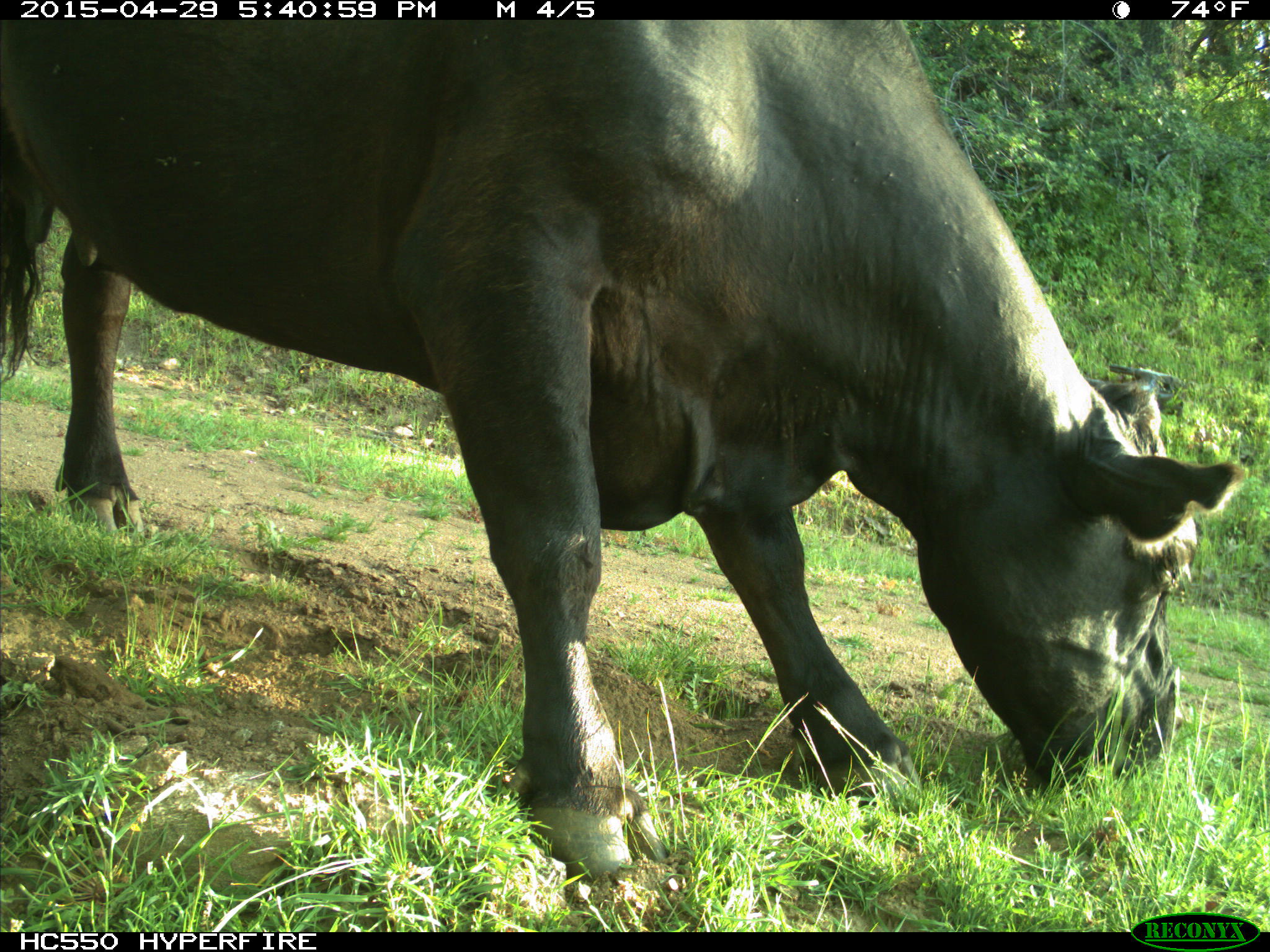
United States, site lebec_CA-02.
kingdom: Animalia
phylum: Chordata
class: Mammalia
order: Artiodactyla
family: Bovidae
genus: Bos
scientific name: Bos taurus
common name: domestic cow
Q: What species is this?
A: Bos taurus (domestic cow).